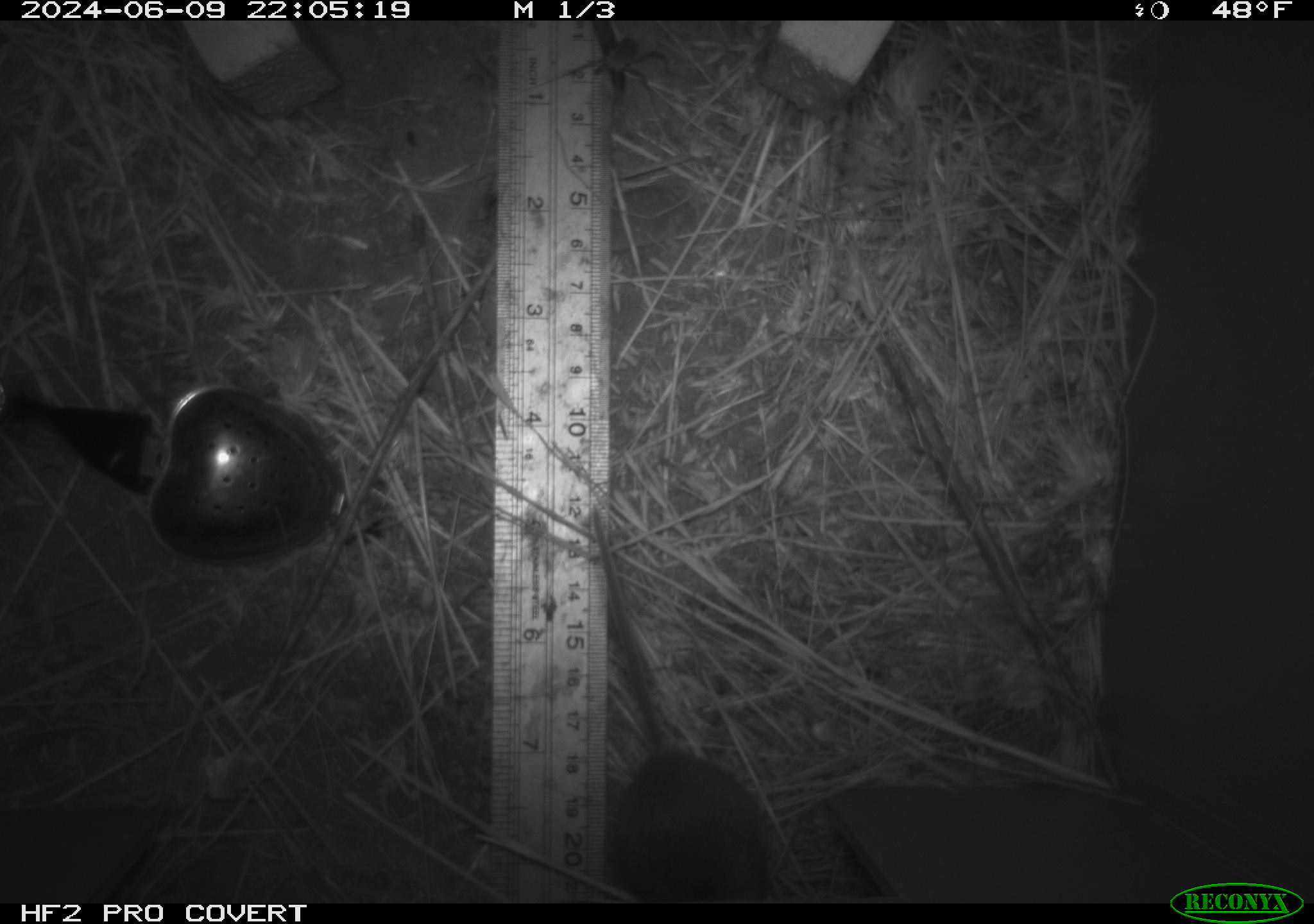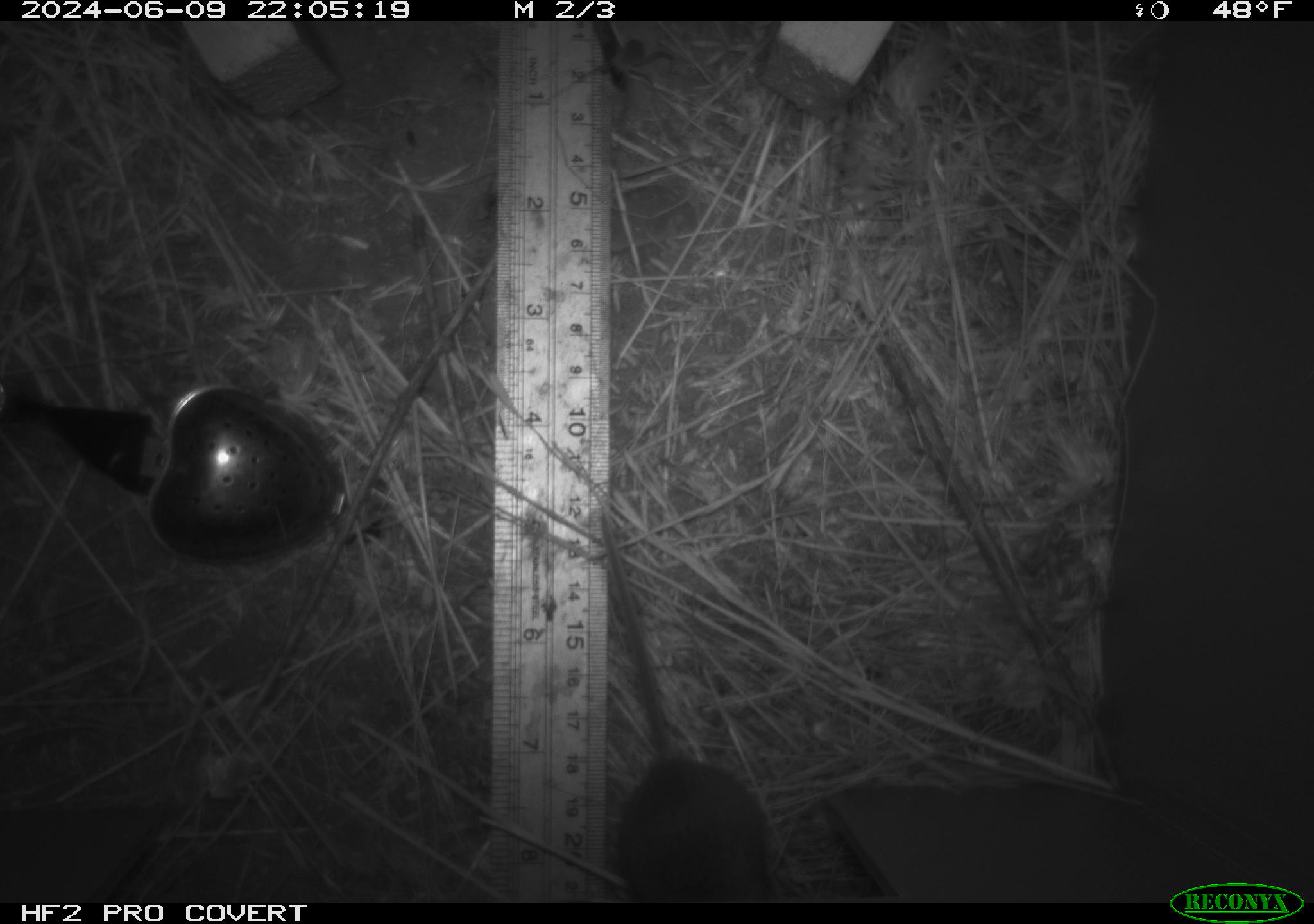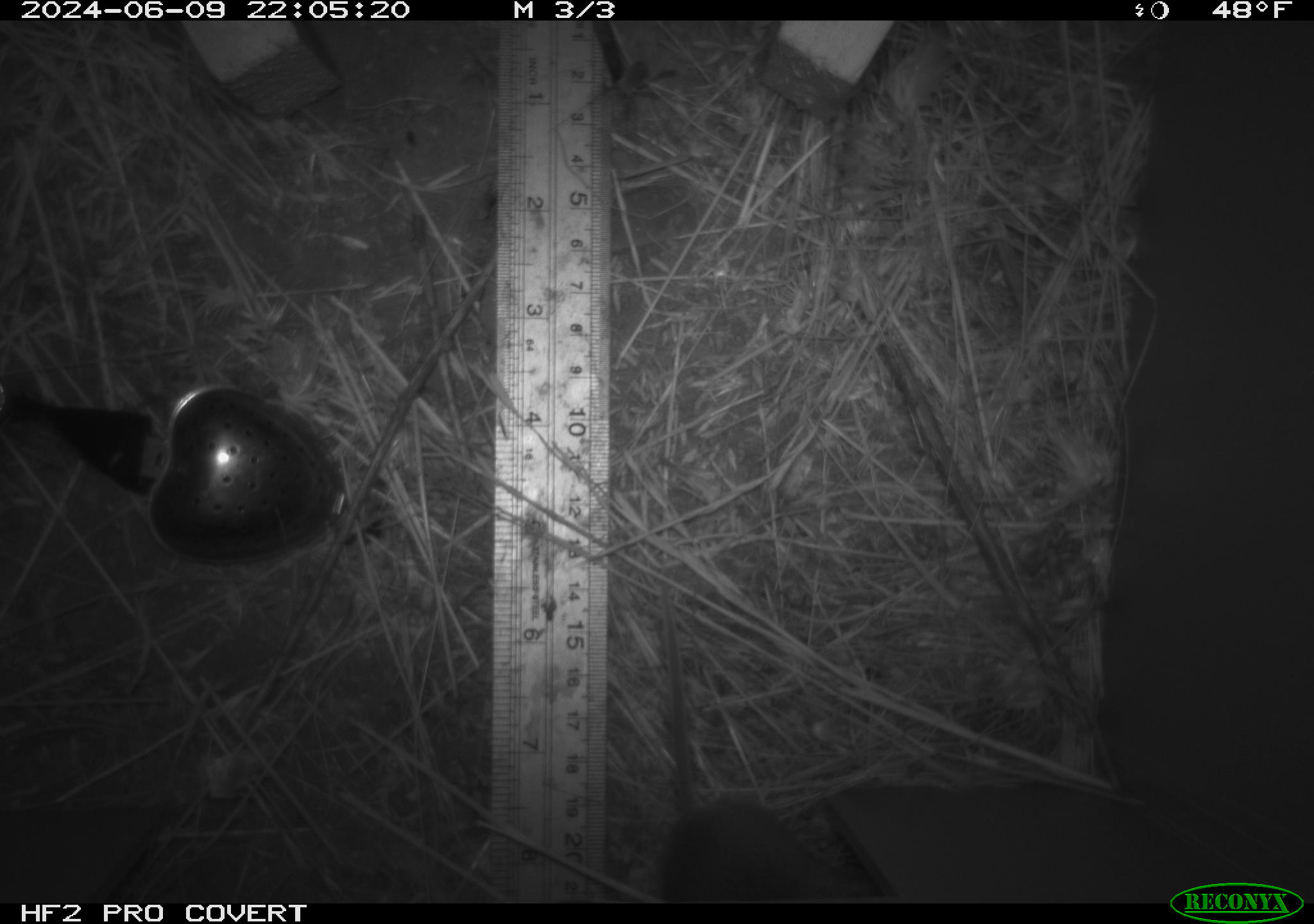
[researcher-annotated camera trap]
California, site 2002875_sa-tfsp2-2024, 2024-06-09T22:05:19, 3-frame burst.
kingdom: Animalia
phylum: Chordata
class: Mammalia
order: Rodentia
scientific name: Rodentia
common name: mouse species